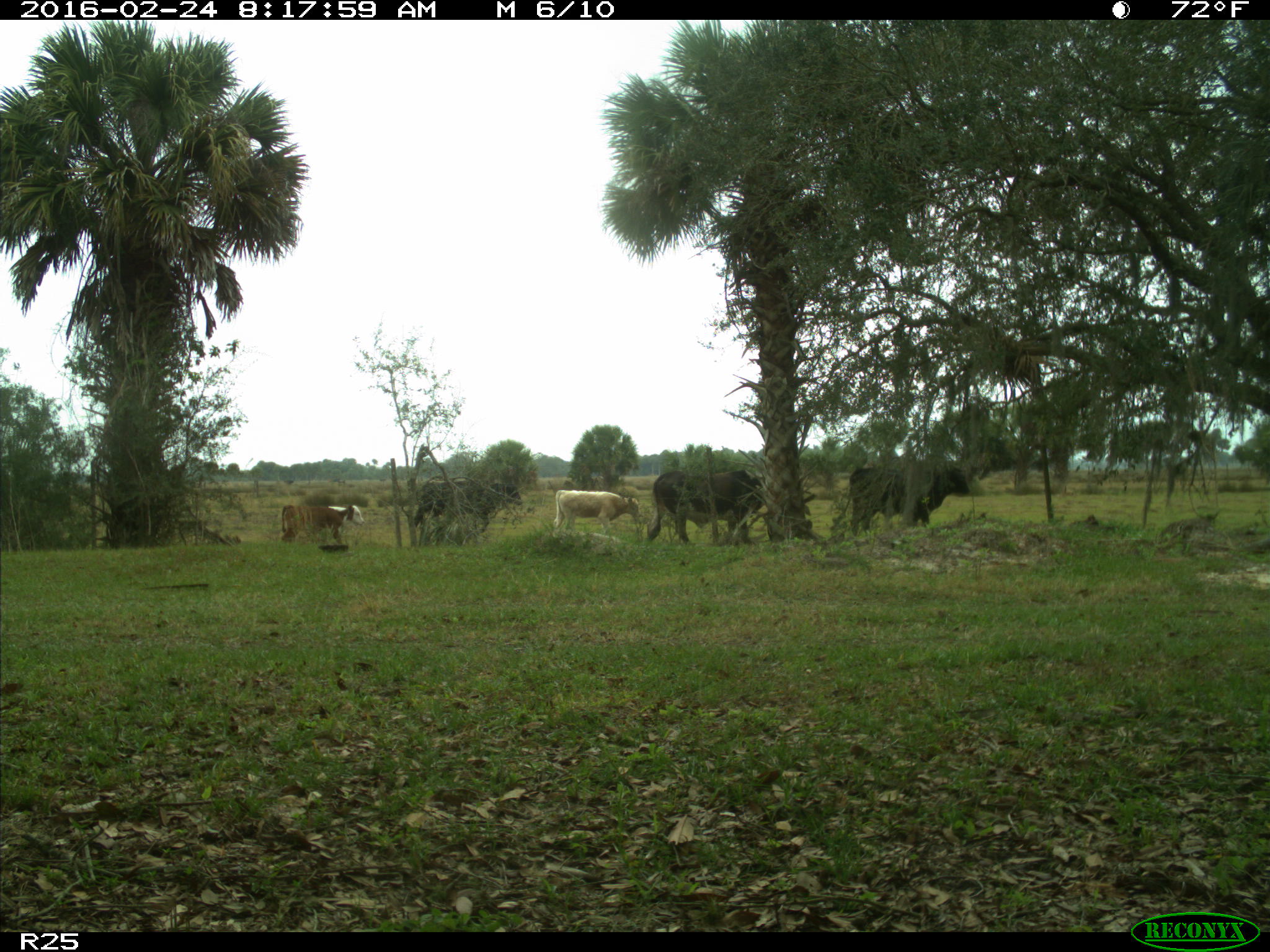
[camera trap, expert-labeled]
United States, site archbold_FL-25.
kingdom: Animalia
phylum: Chordata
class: Mammalia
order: Artiodactyla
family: Bovidae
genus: Bos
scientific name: Bos taurus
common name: domestic cow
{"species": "Bos taurus (domestic cow)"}